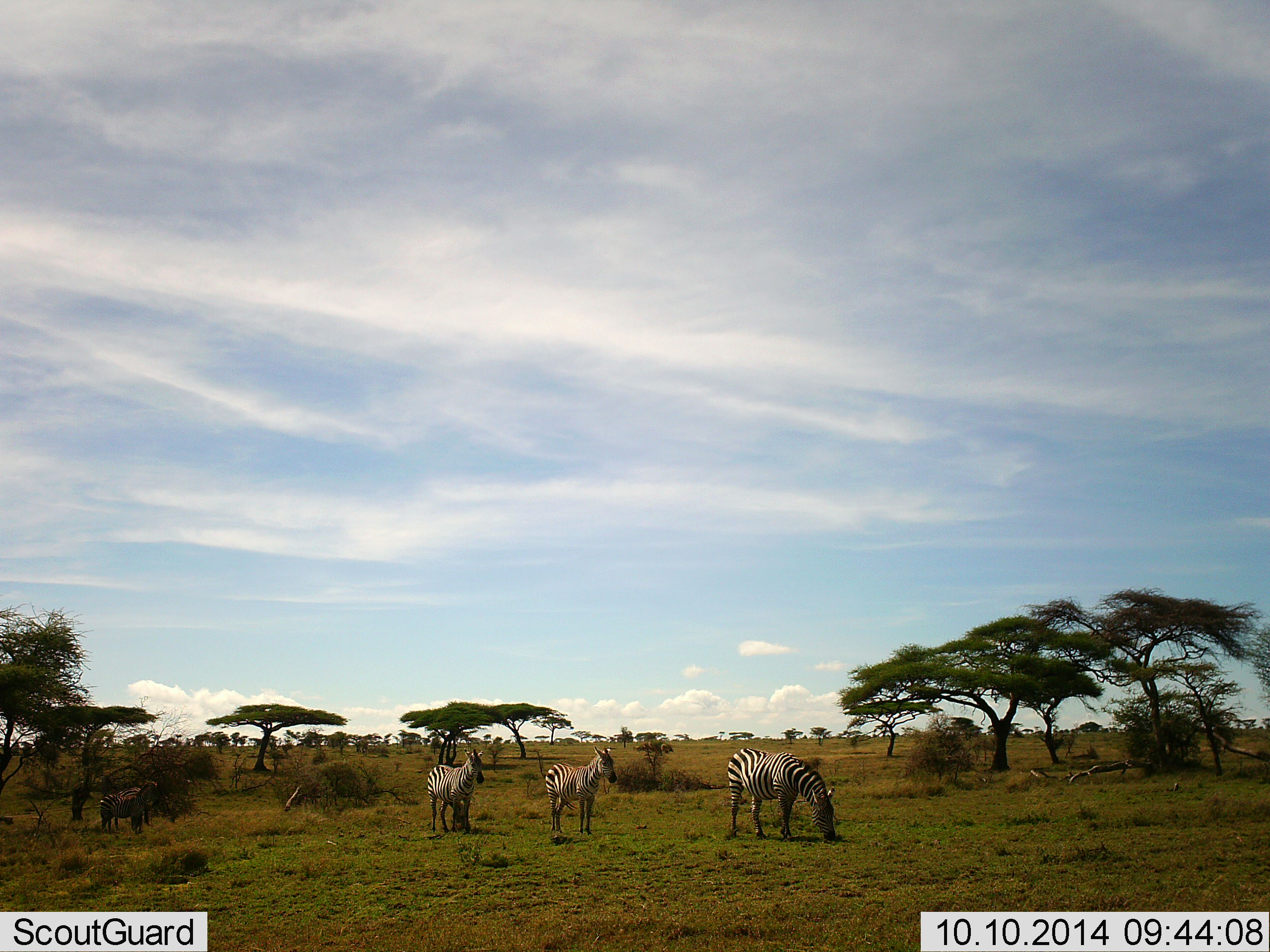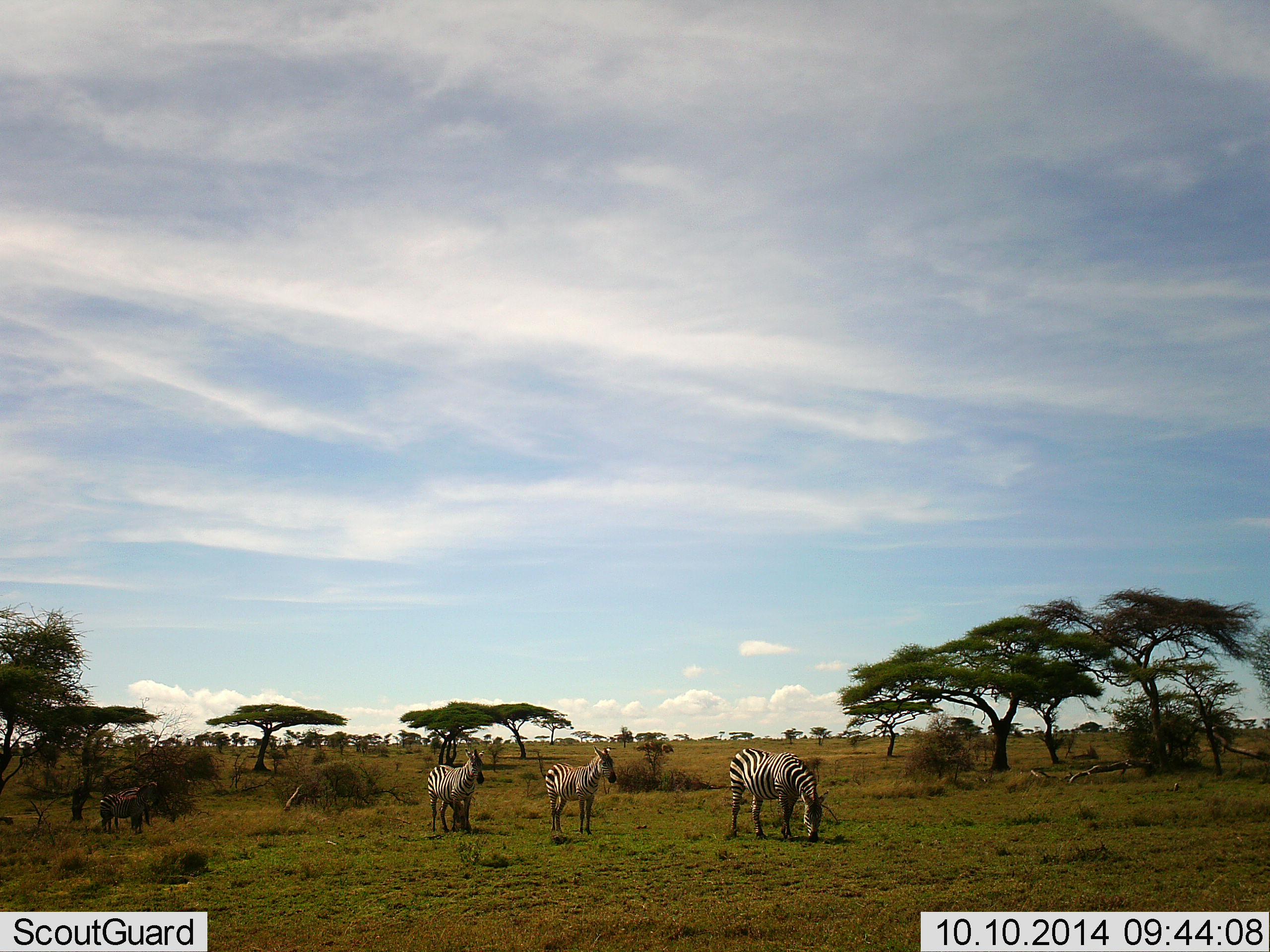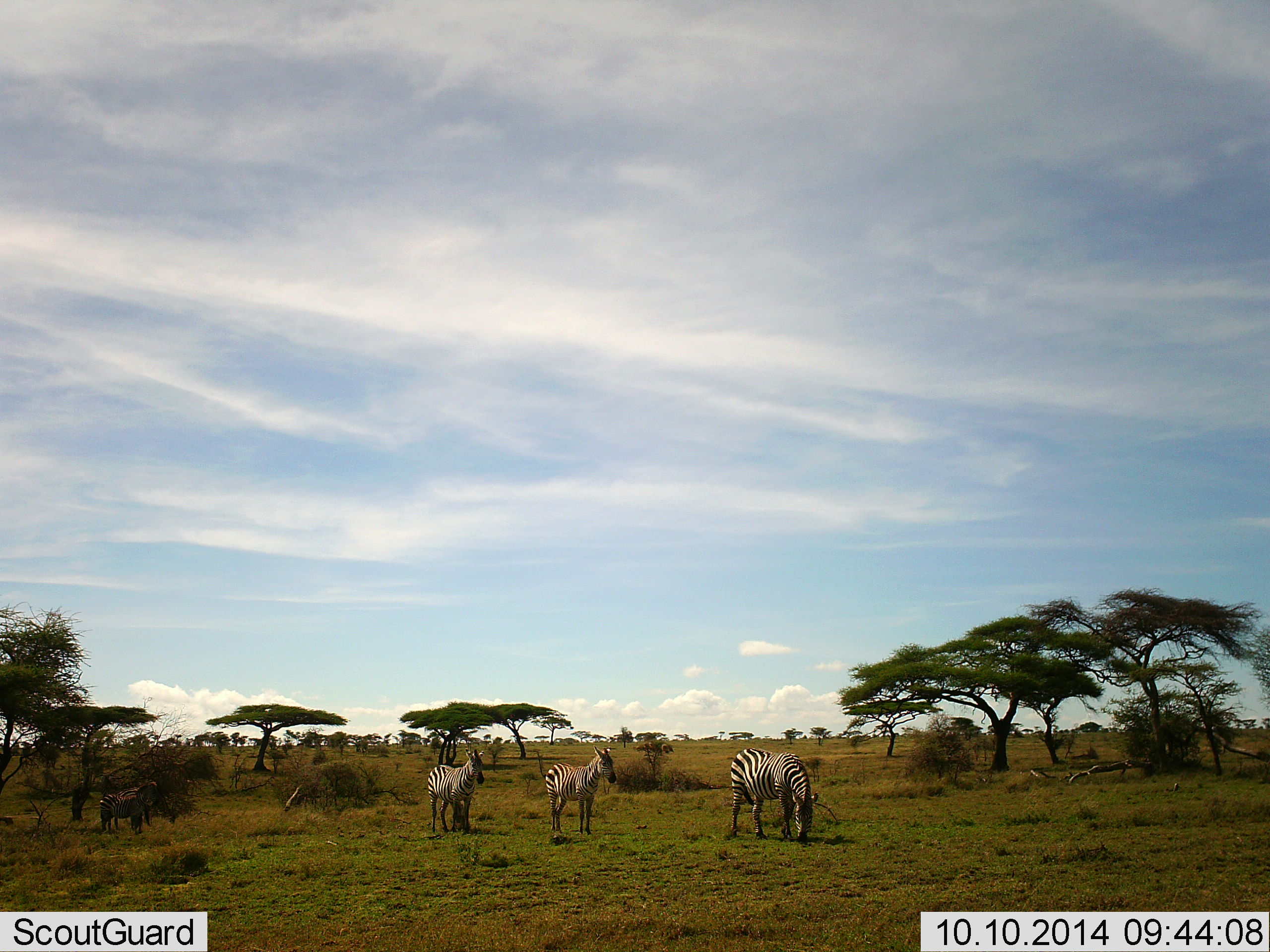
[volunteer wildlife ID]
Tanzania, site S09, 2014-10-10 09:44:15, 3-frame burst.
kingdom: Animalia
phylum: Chordata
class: Mammalia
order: Perissodactyla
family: Equidae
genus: Equus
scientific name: Equus quagga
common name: plains zebra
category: zebra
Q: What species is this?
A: Zebra (plains zebra) (Equus quagga).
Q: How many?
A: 4.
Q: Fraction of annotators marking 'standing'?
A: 100%.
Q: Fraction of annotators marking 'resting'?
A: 0%.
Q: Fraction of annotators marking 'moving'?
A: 0%.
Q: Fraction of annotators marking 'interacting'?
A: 0%.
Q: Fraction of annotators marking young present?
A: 0%.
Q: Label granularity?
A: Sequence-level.